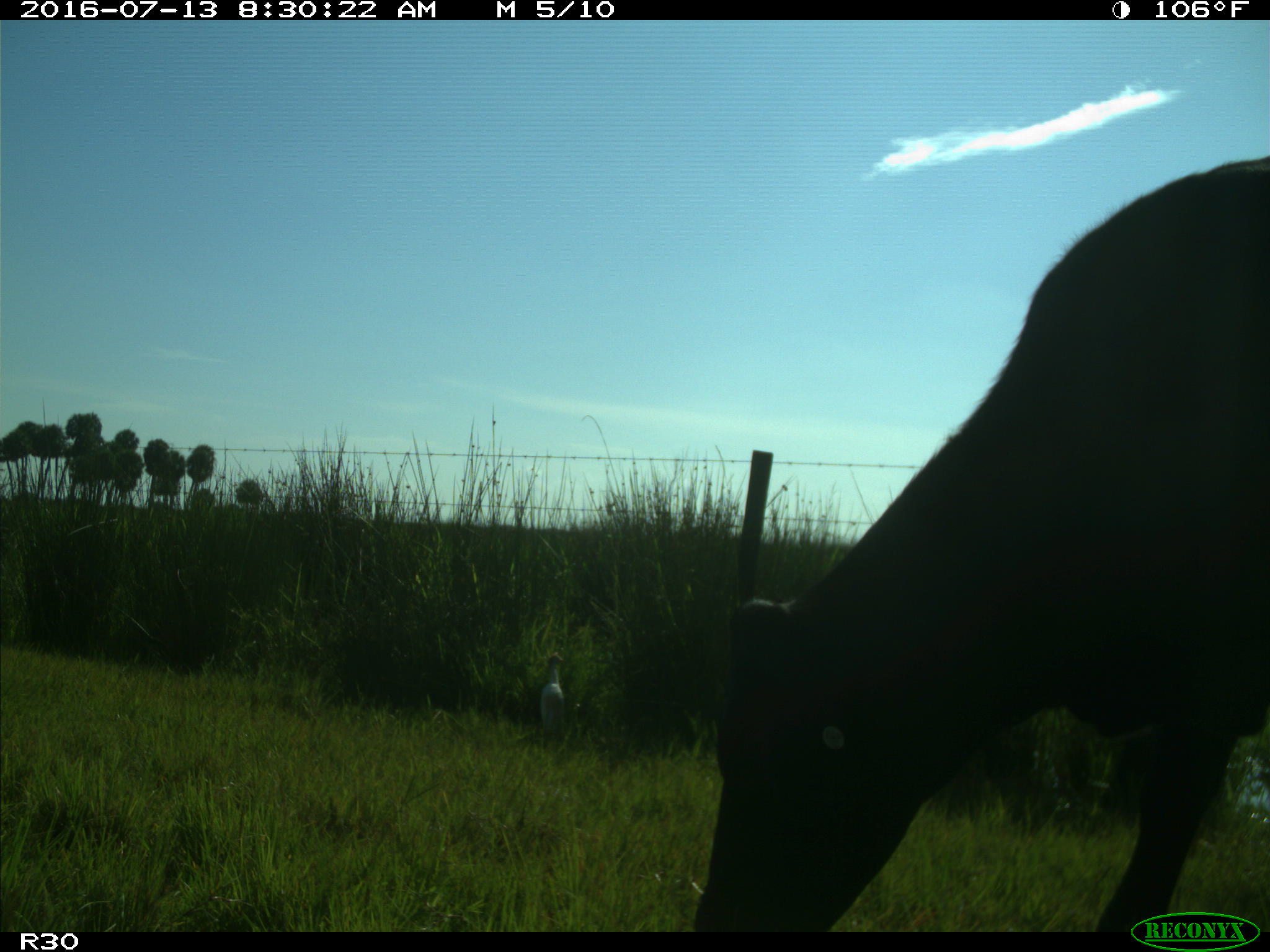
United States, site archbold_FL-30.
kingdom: Animalia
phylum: Chordata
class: Mammalia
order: Artiodactyla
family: Bovidae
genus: Bos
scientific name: Bos taurus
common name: domestic cow